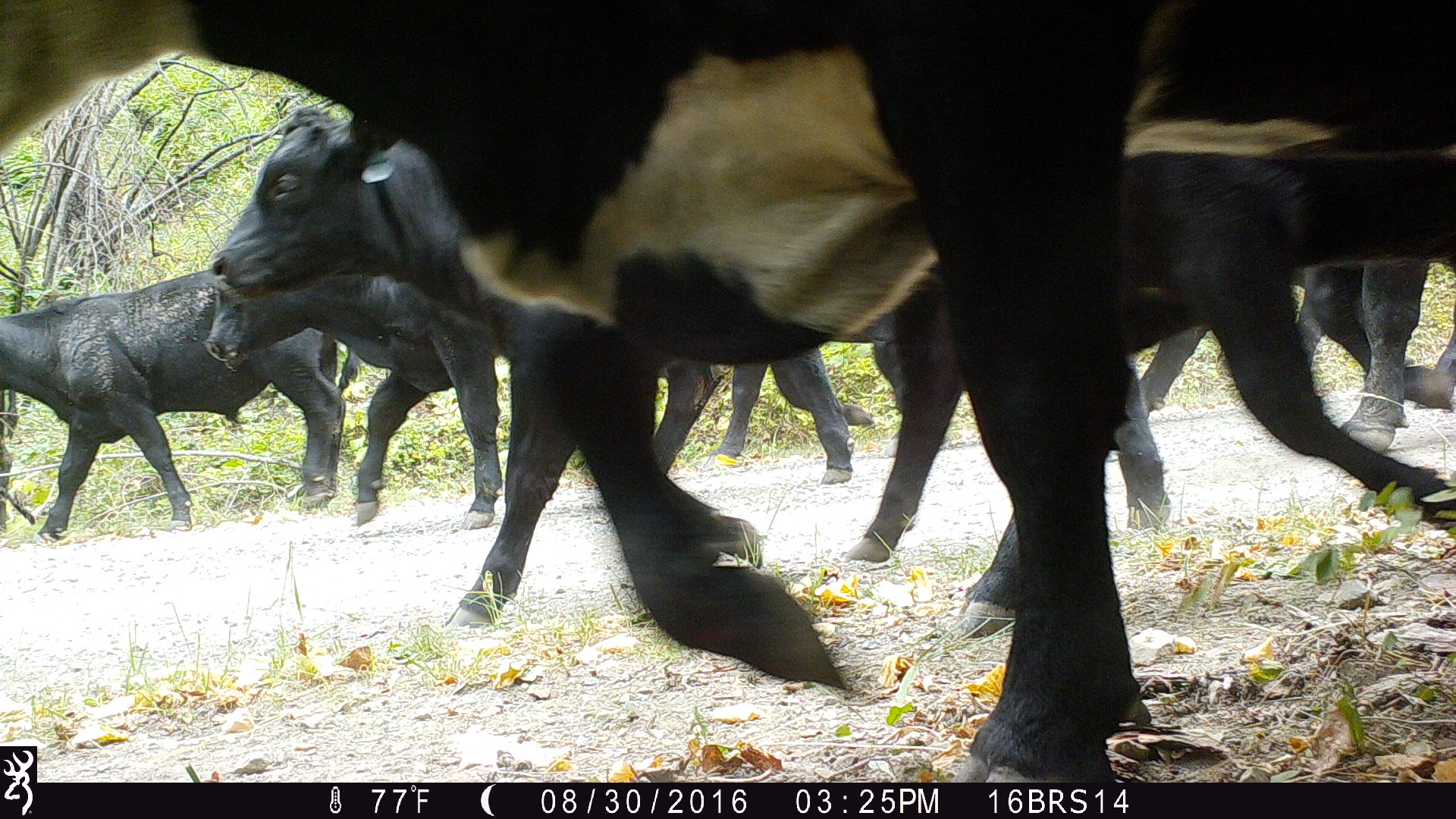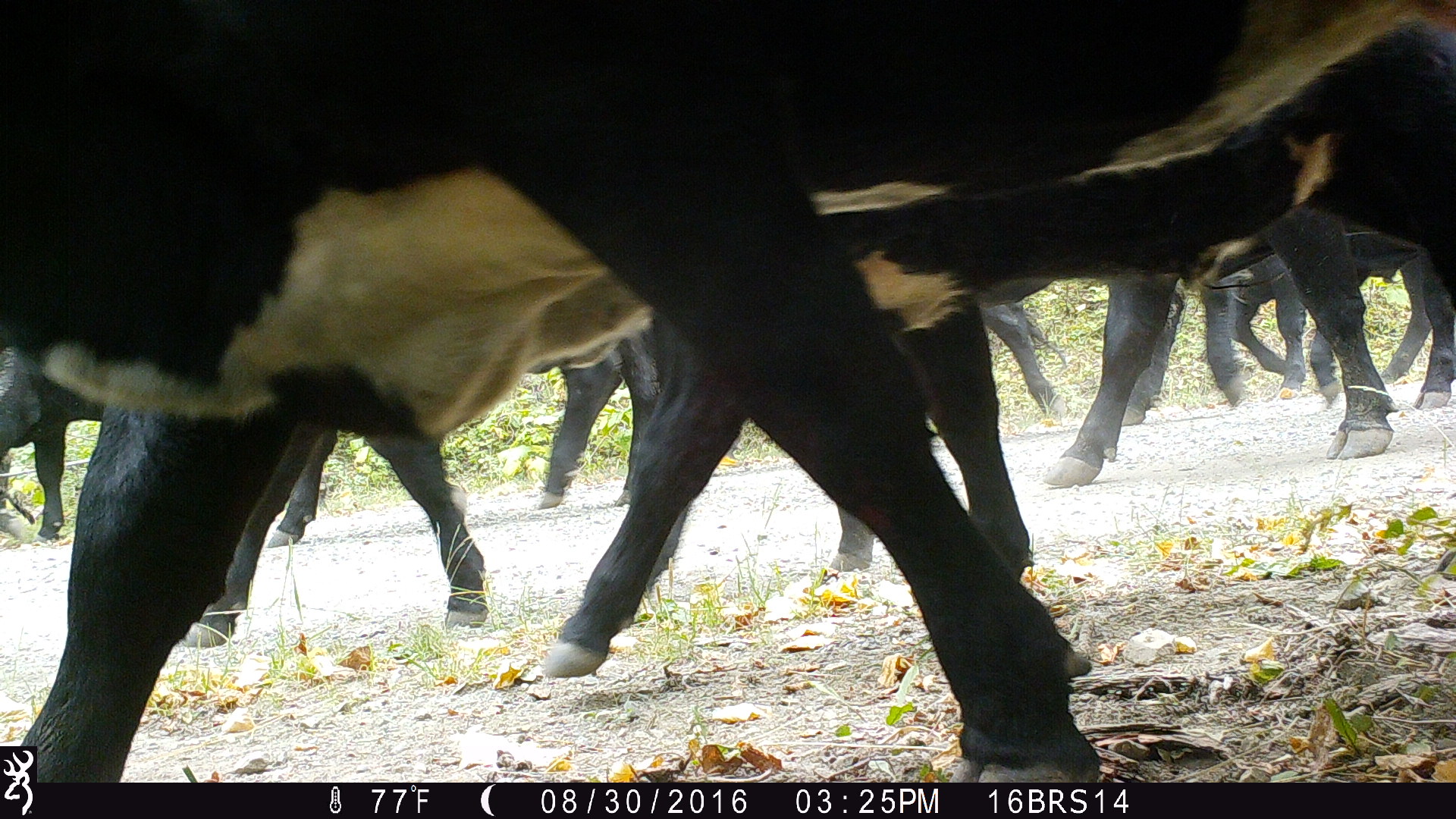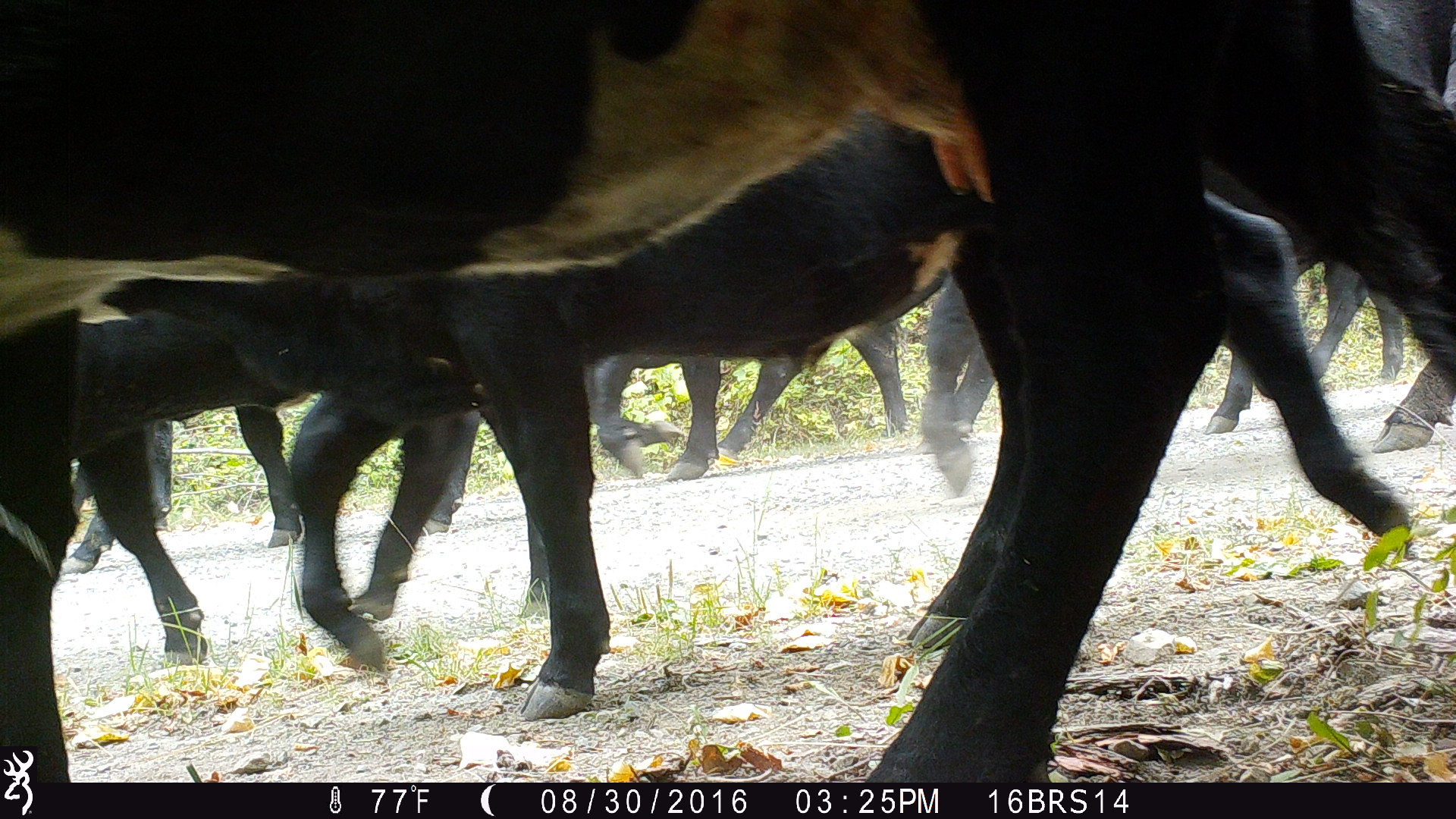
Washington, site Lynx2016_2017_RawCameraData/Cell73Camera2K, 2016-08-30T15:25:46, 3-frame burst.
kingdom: Animalia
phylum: Chordata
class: Mammalia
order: Artiodactyla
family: Bovidae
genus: Bos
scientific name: Bos taurus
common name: domestic cattle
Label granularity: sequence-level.